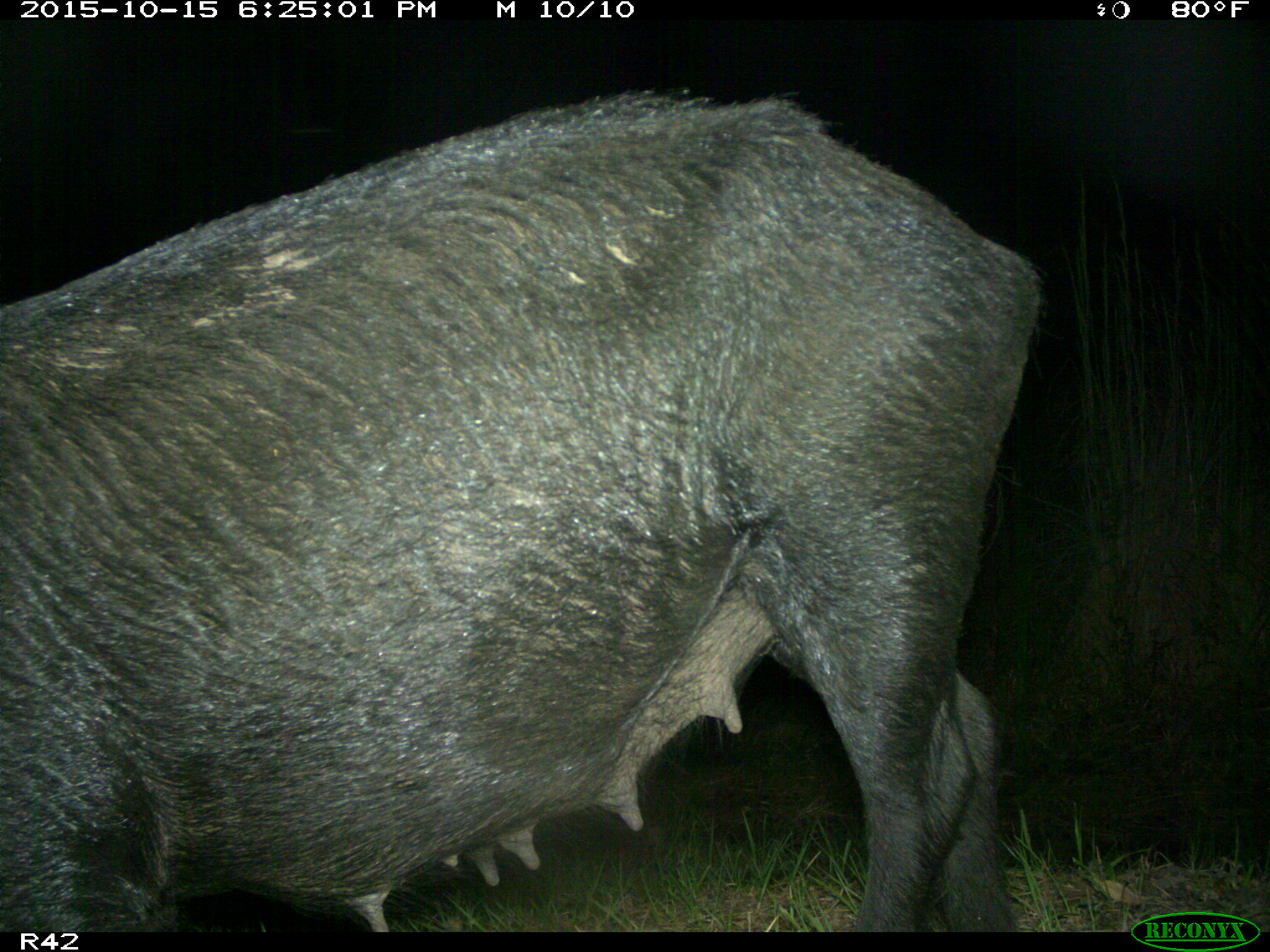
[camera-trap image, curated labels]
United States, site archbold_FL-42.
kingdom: Animalia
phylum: Chordata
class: Mammalia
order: Artiodactyla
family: Suidae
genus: Sus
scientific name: Sus scrofa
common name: wild boar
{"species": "Sus scrofa (wild boar)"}